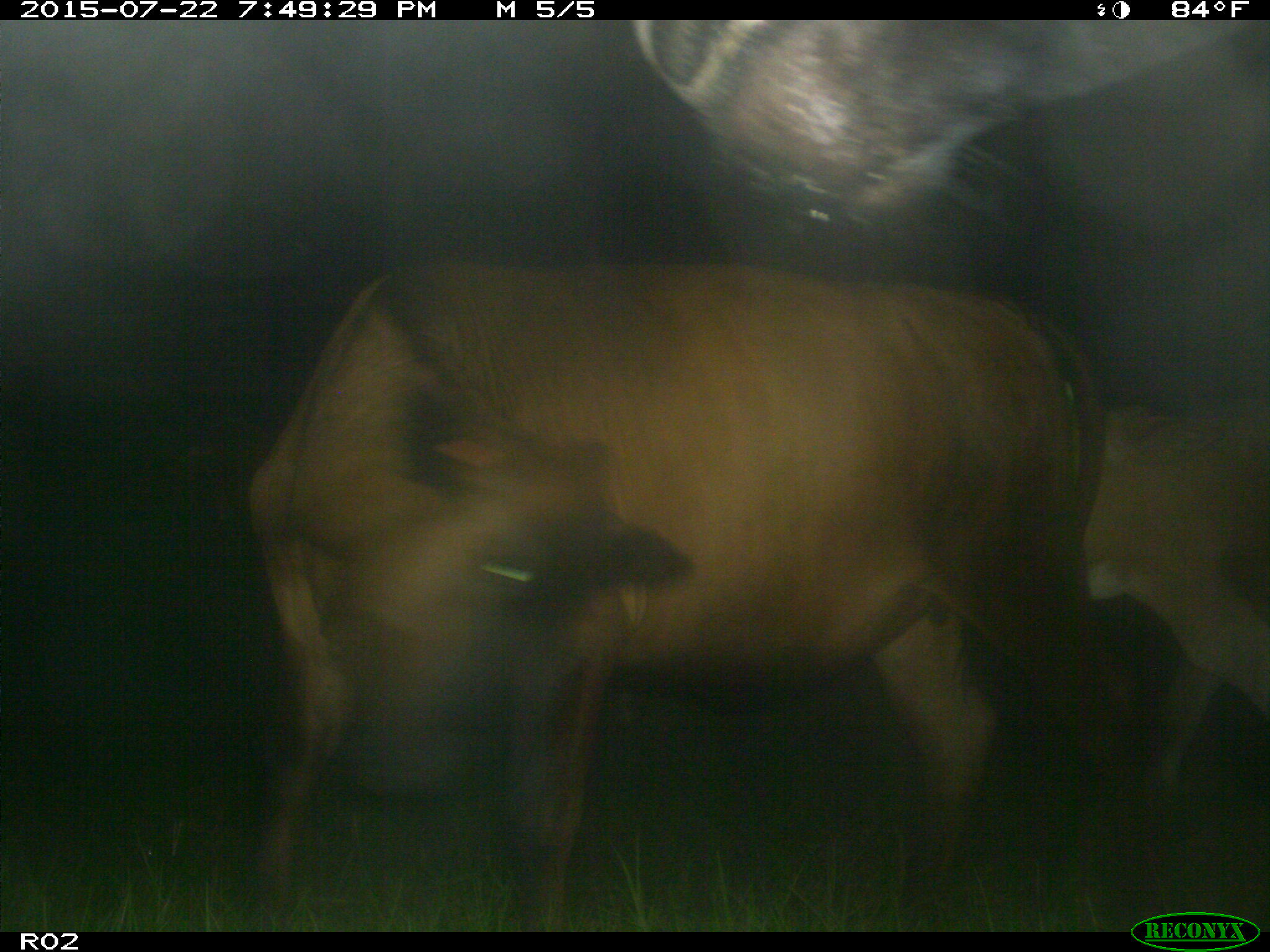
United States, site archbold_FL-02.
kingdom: Animalia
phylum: Chordata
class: Mammalia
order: Artiodactyla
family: Bovidae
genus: Bos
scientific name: Bos taurus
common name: domestic cow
Bos taurus (domestic cow).